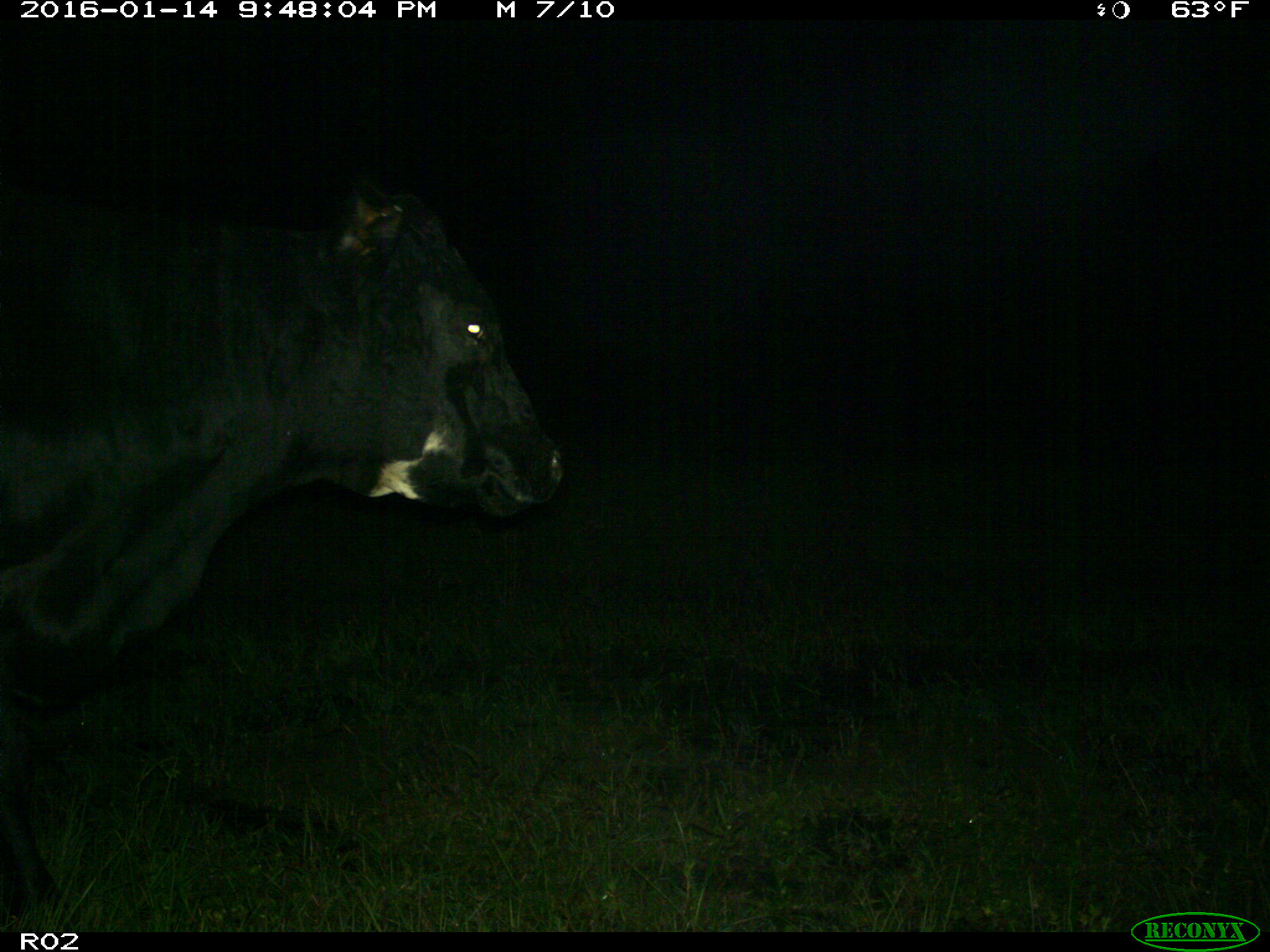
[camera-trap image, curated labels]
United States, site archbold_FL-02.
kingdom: Animalia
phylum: Chordata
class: Mammalia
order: Artiodactyla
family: Bovidae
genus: Bos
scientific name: Bos taurus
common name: domestic cow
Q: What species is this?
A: Bos taurus (domestic cow).